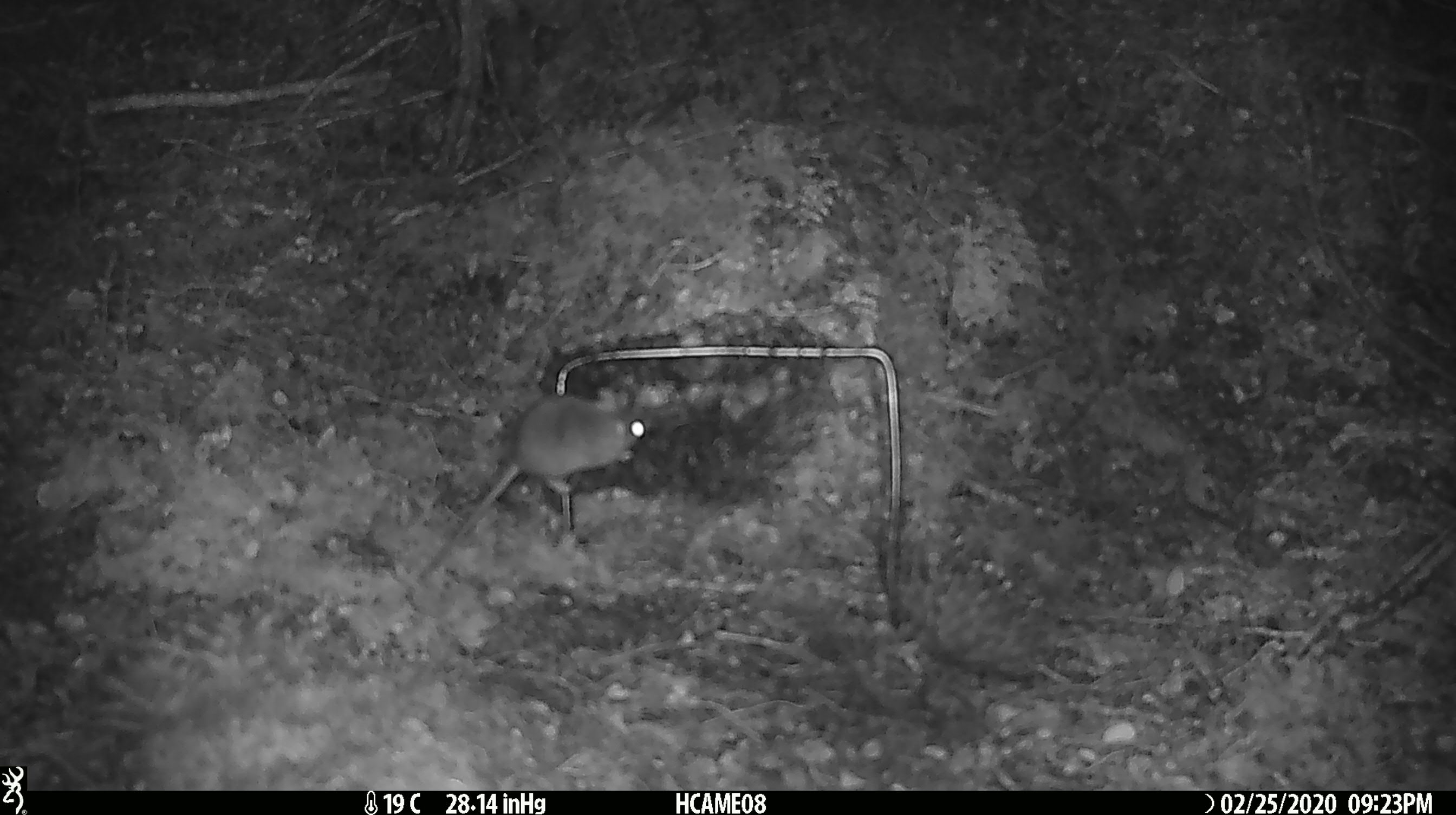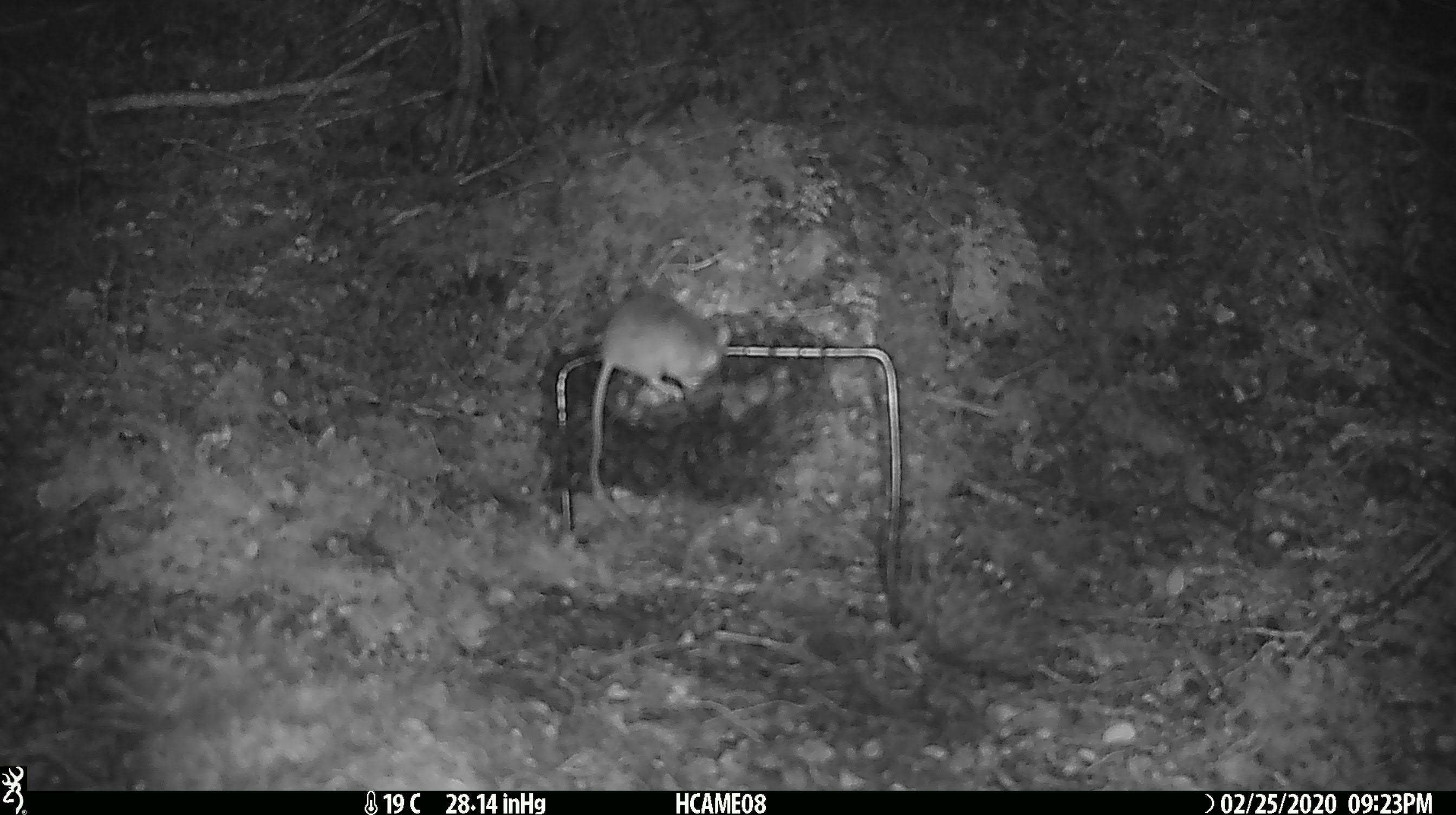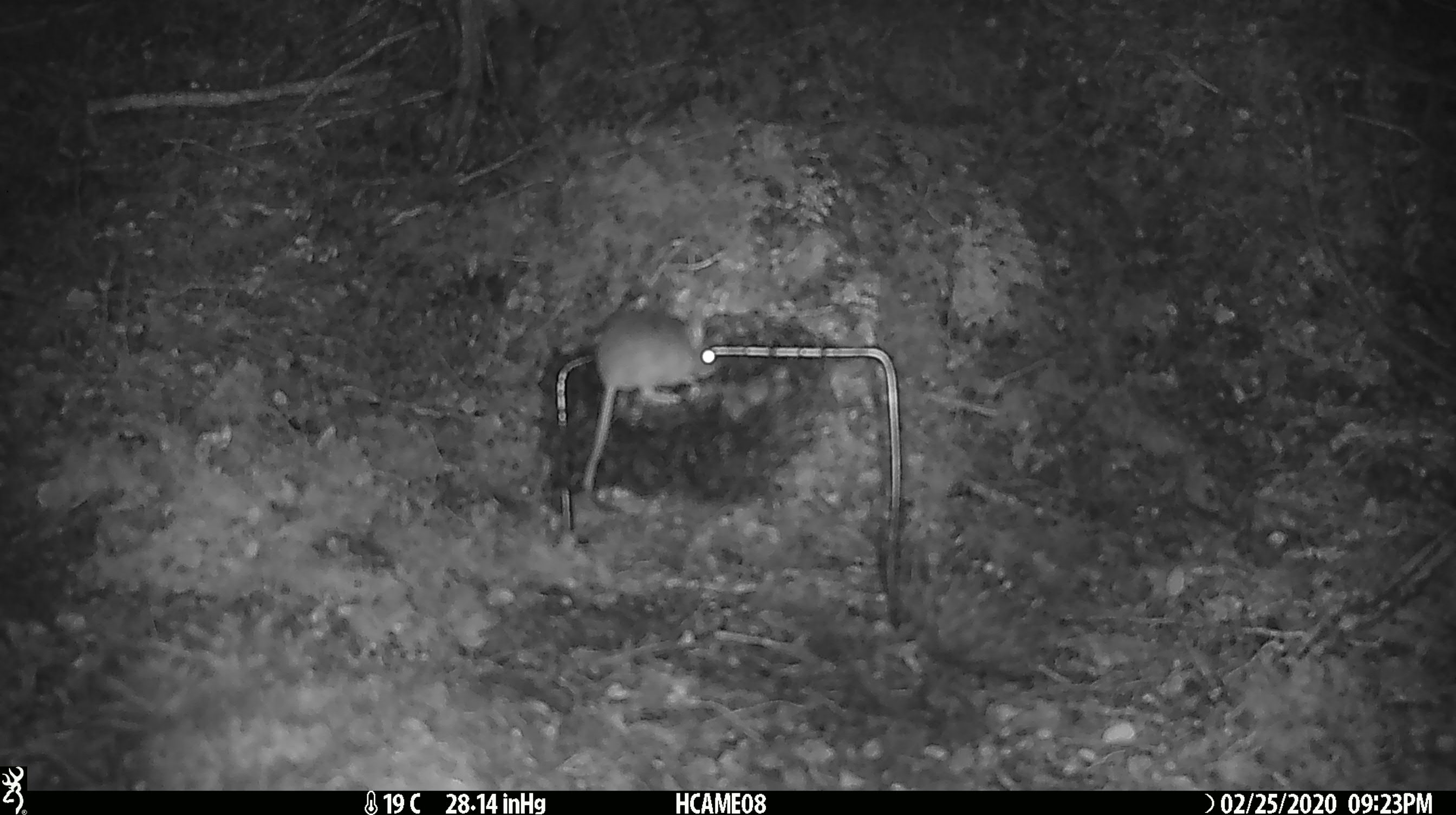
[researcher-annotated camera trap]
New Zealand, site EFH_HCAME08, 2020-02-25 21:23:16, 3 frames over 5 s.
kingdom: Animalia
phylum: Chordata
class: Mammalia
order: Rodentia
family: Muridae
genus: Mus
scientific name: Mus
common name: mouse